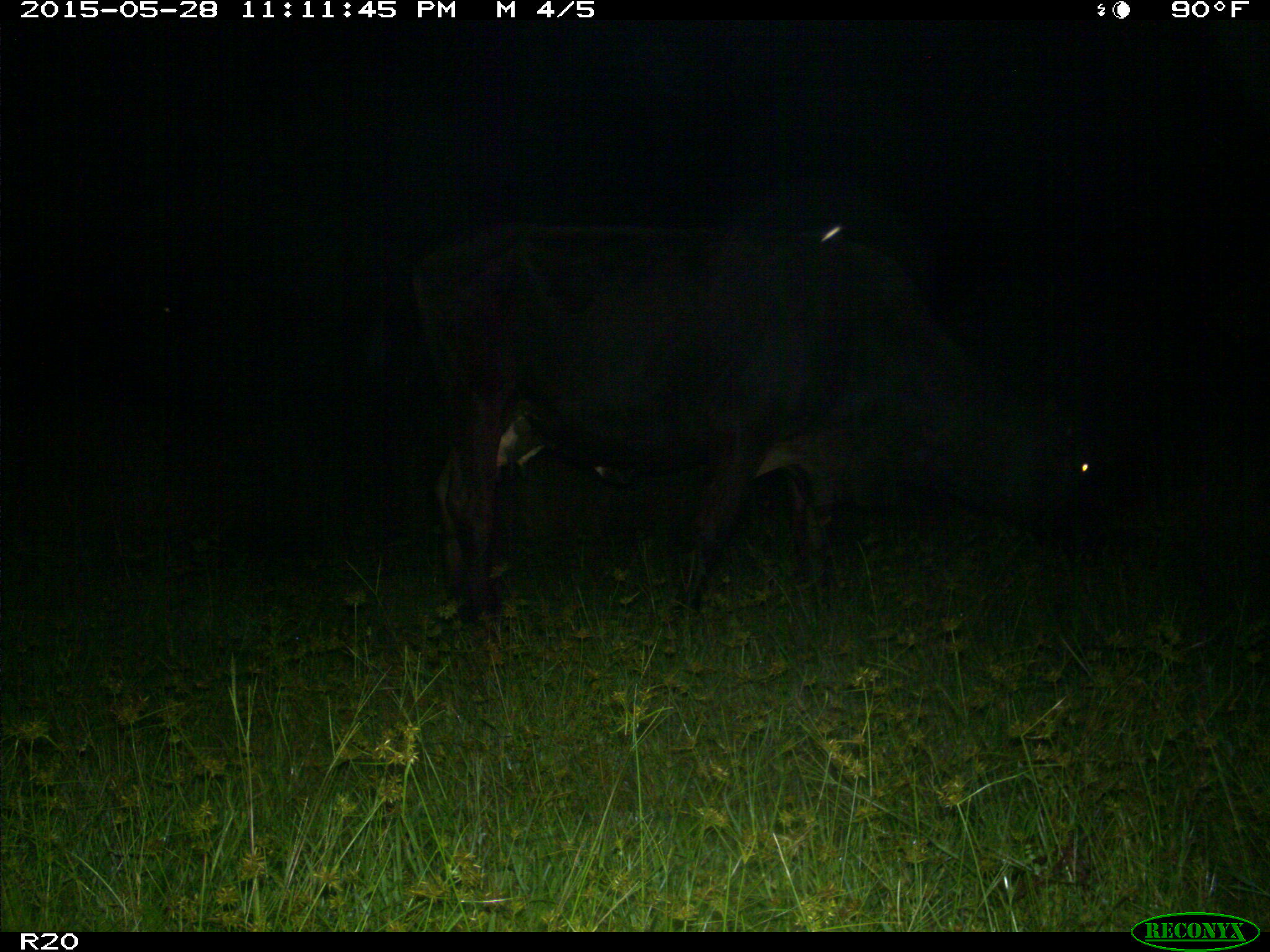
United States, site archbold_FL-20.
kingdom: Animalia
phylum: Chordata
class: Mammalia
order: Artiodactyla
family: Bovidae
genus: Bos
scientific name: Bos taurus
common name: domestic cow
Bos taurus (domestic cow).